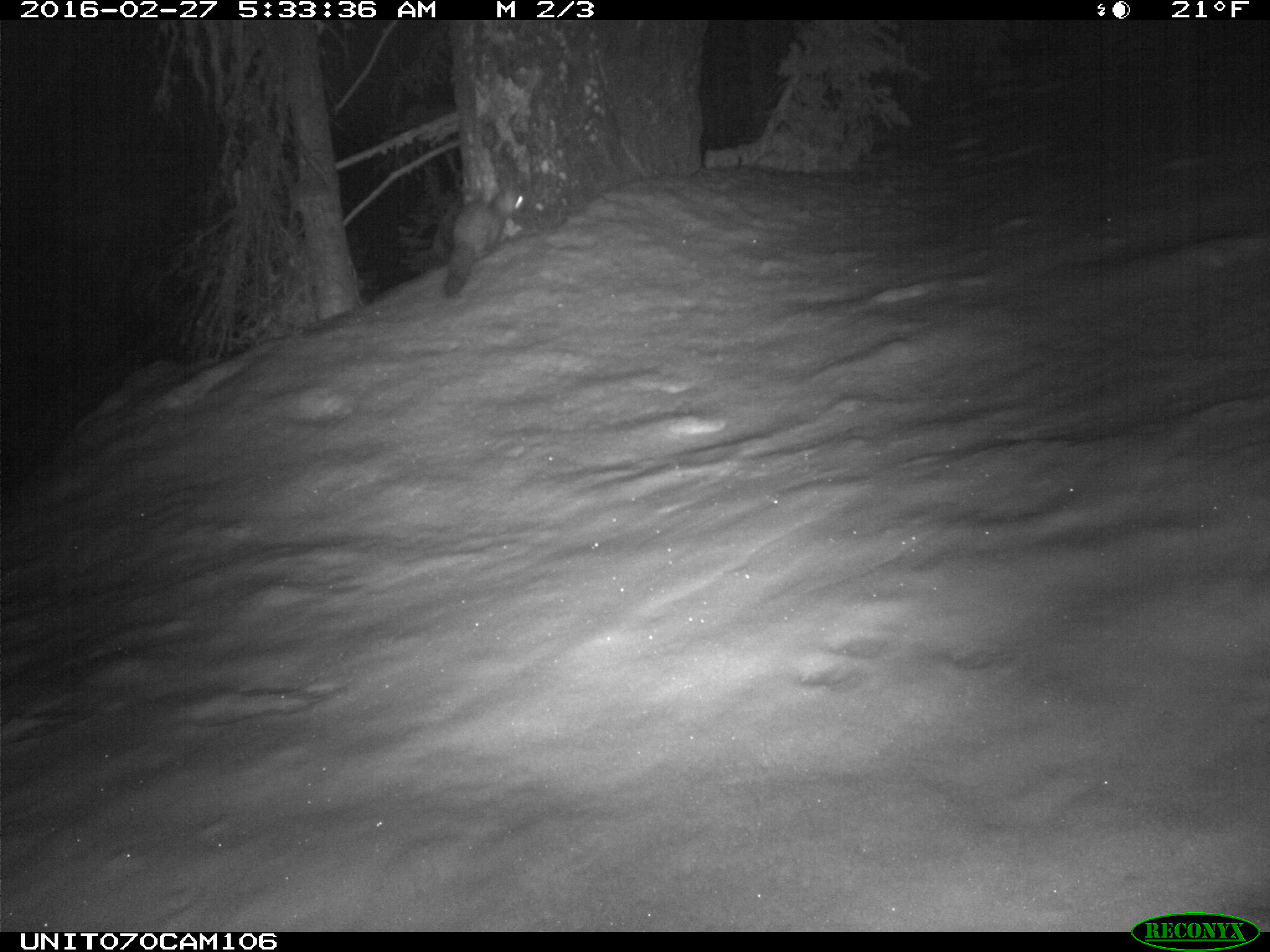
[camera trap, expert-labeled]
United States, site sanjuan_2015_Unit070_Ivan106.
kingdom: Animalia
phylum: Chordata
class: Mammalia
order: Carnivora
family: Mustelidae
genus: Martes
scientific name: Martes americana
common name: american marten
Martes americana (american marten).